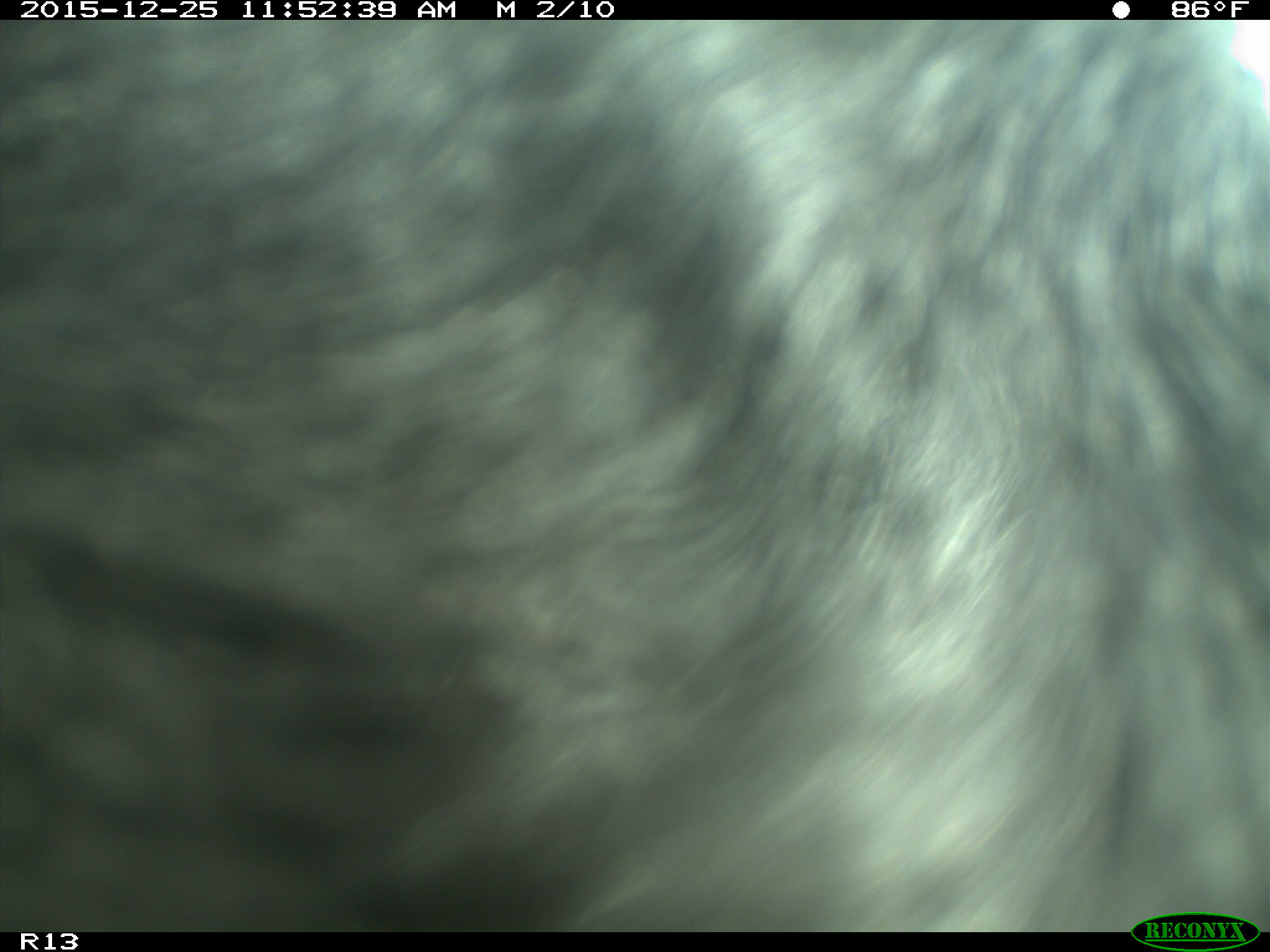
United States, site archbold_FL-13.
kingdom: Animalia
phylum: Chordata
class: Mammalia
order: Artiodactyla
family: Bovidae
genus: Bos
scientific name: Bos taurus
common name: domestic cow